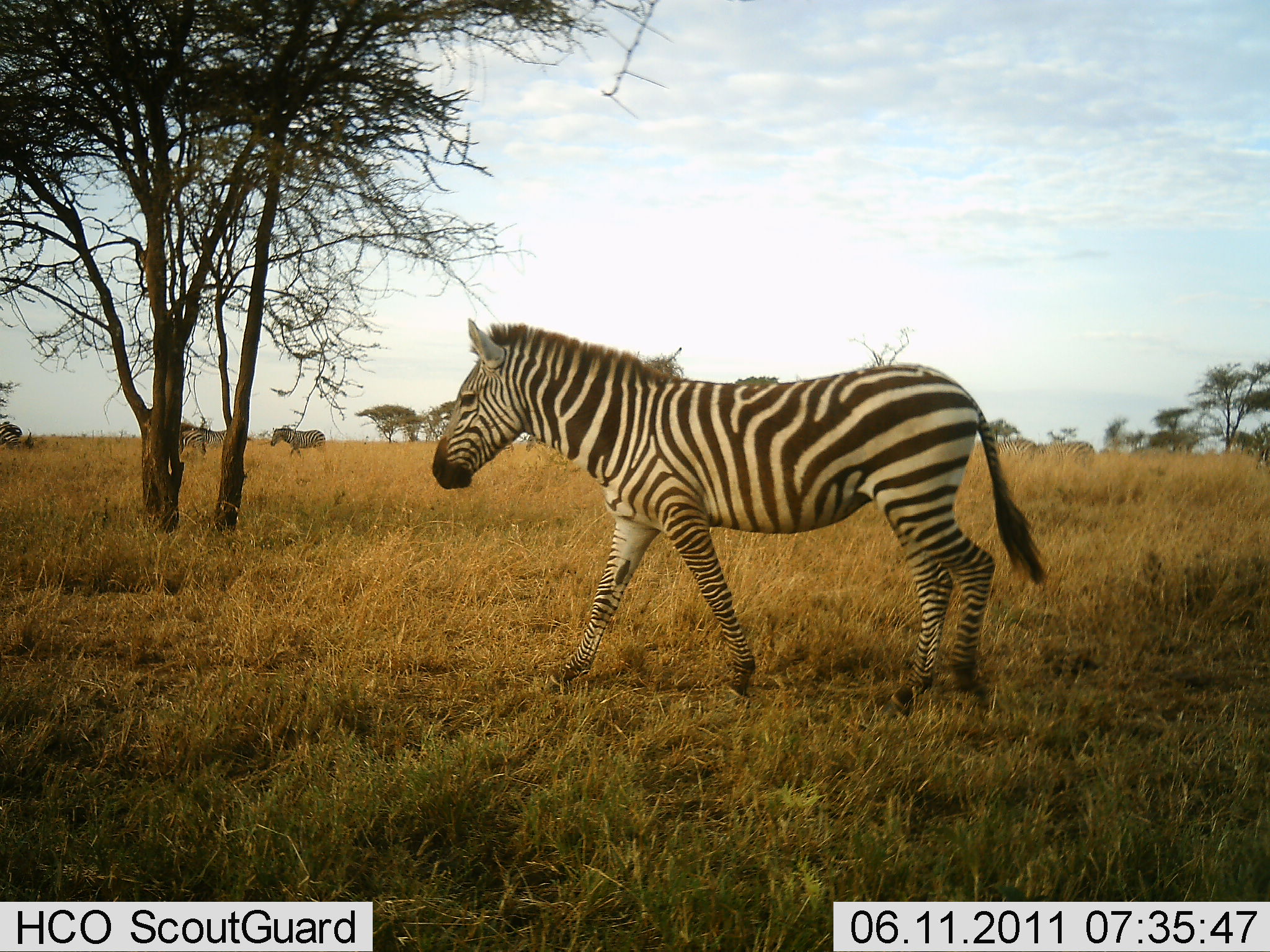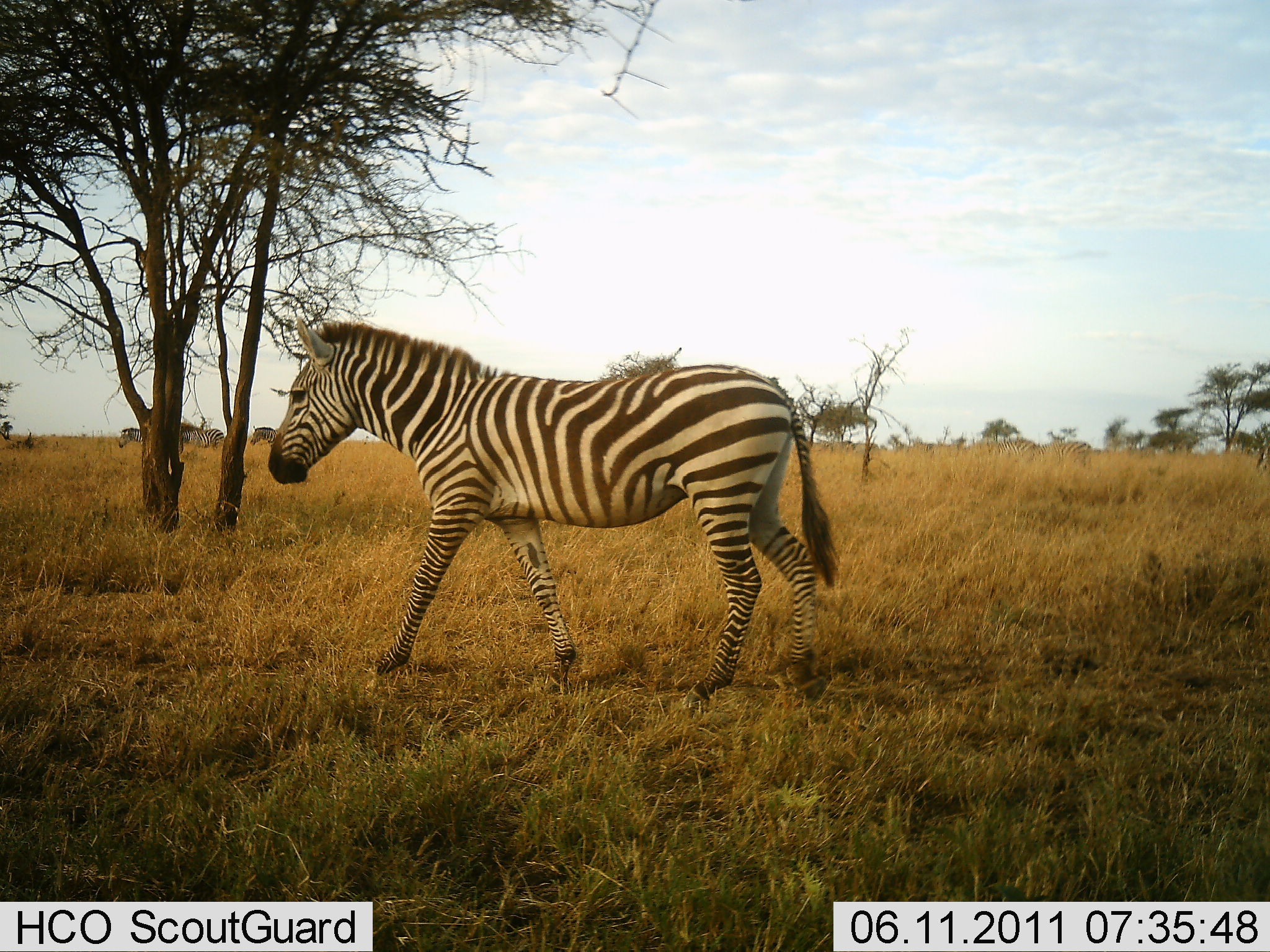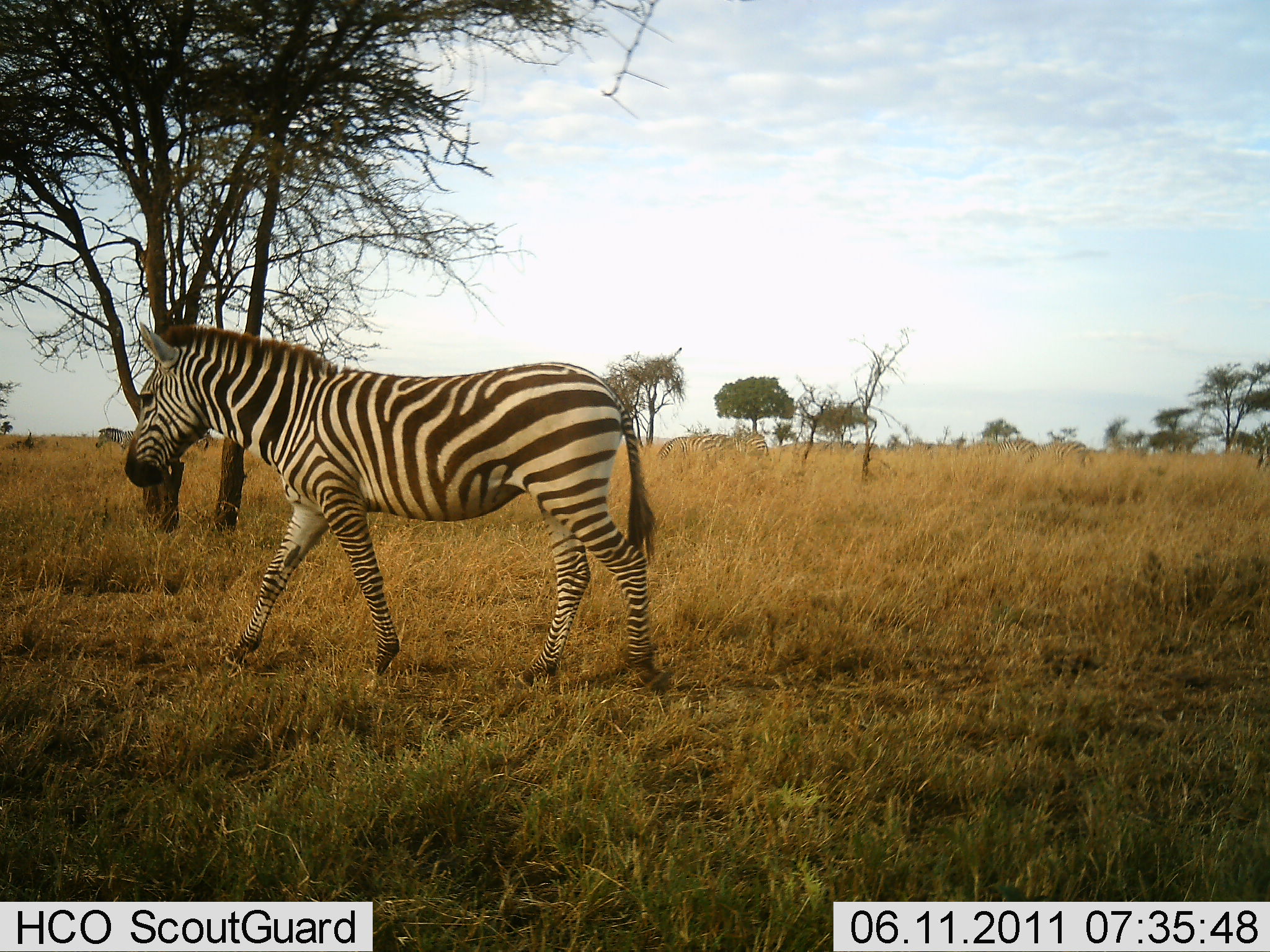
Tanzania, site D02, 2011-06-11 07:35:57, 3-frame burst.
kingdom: Animalia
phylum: Chordata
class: Mammalia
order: Perissodactyla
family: Equidae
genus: Equus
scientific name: Equus quagga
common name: plains zebra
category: zebra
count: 3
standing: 0%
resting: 0%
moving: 100%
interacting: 0%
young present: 0%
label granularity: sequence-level